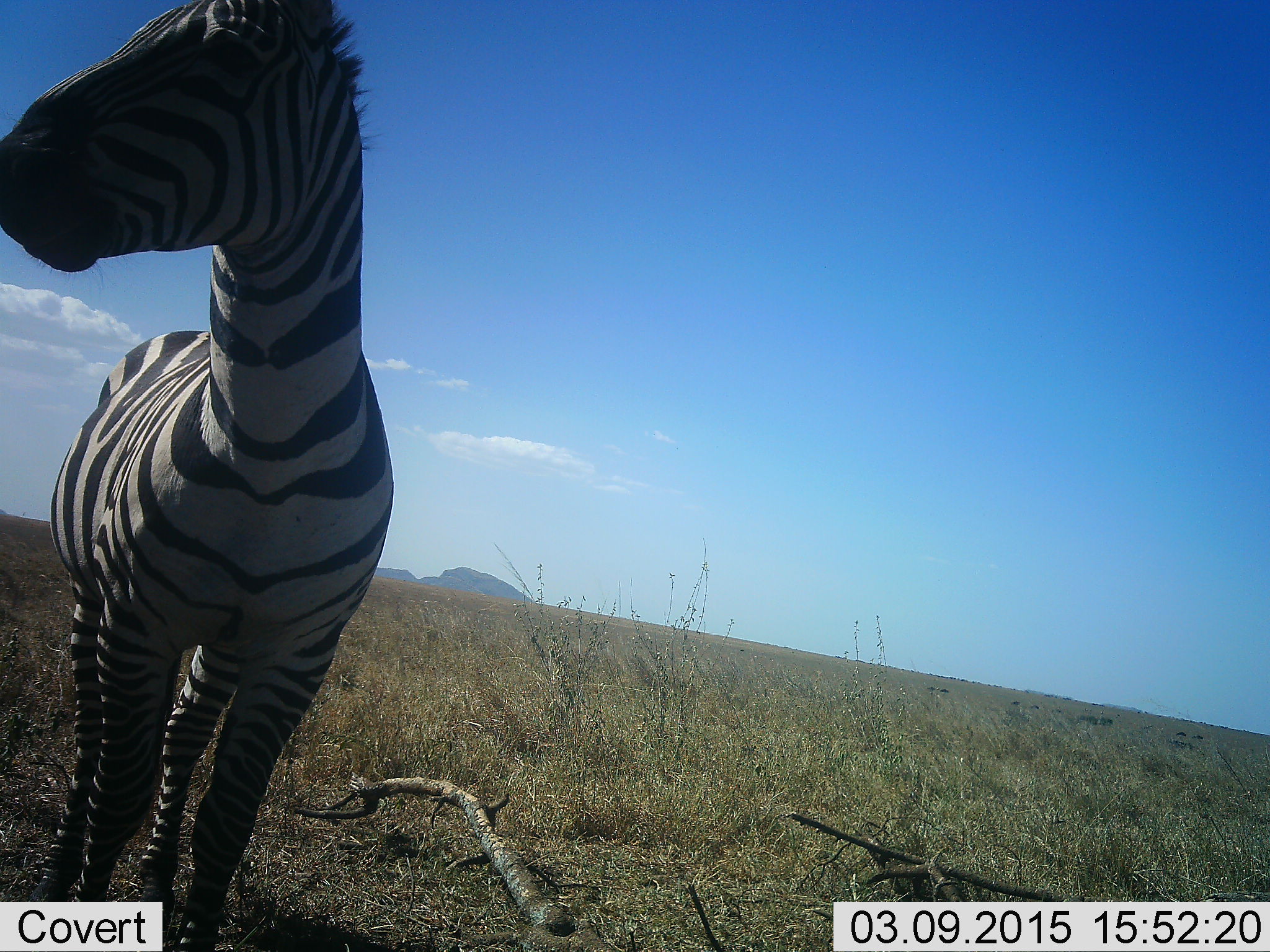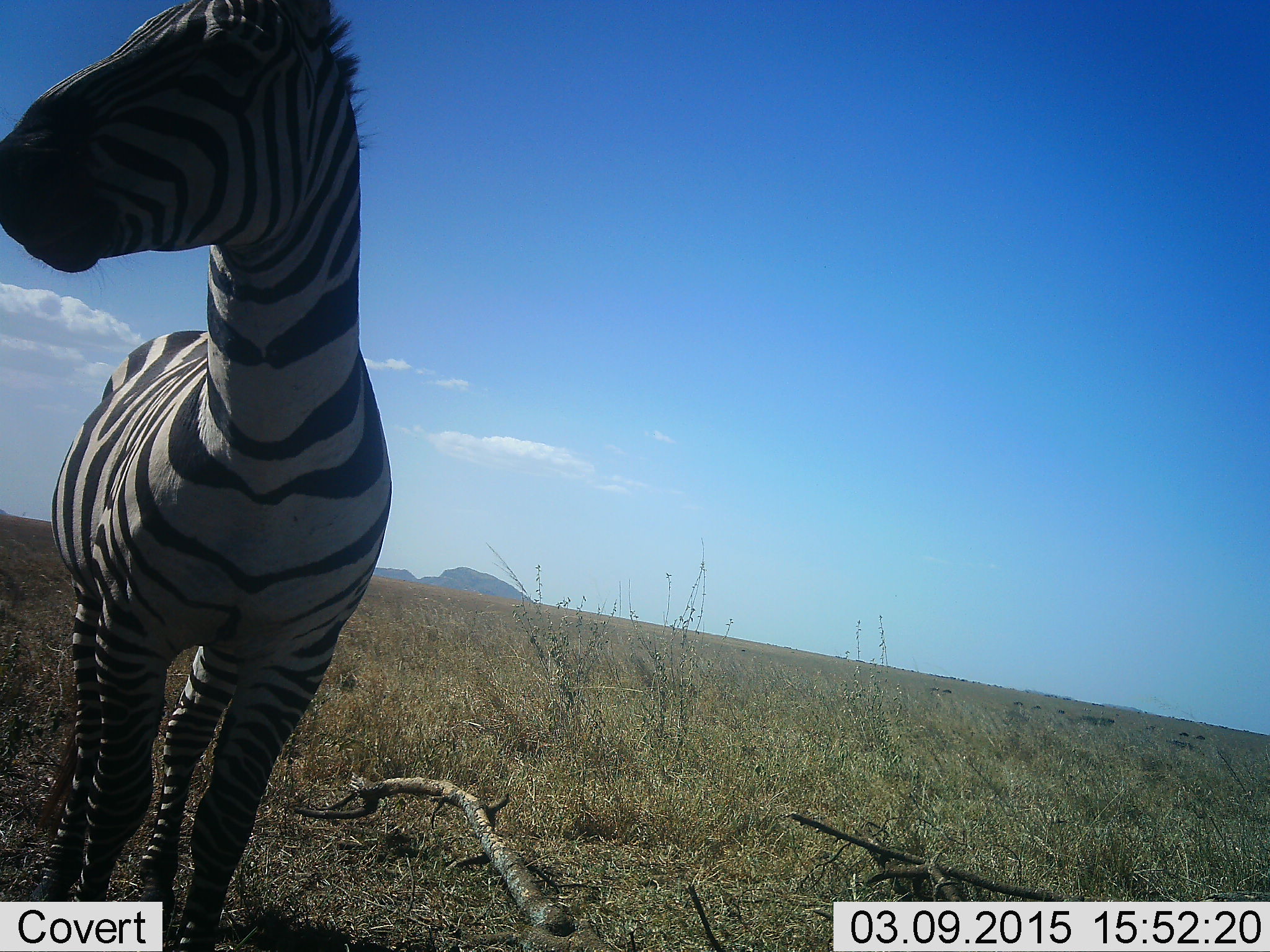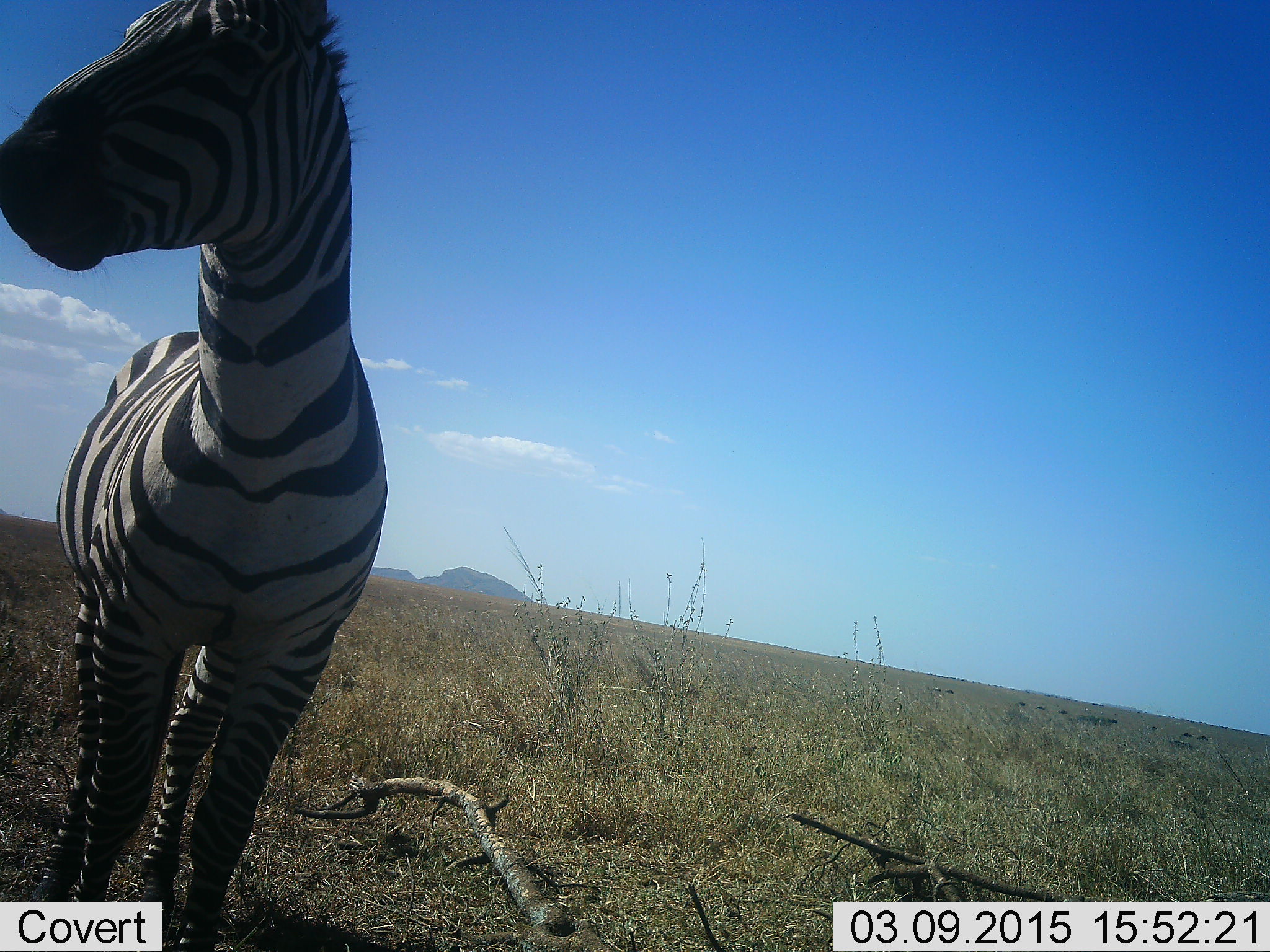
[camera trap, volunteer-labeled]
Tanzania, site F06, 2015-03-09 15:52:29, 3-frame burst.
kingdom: Animalia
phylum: Chordata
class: Mammalia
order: Perissodactyla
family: Equidae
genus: Equus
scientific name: Equus quagga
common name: plains zebra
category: zebra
Zebra (plains zebra) (Equus quagga), count 1. Behavior (volunteer vote fractions): standing 100%, resting 0%, moving 0%, interacting 0%. Young present (vote fraction): 0%. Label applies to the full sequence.